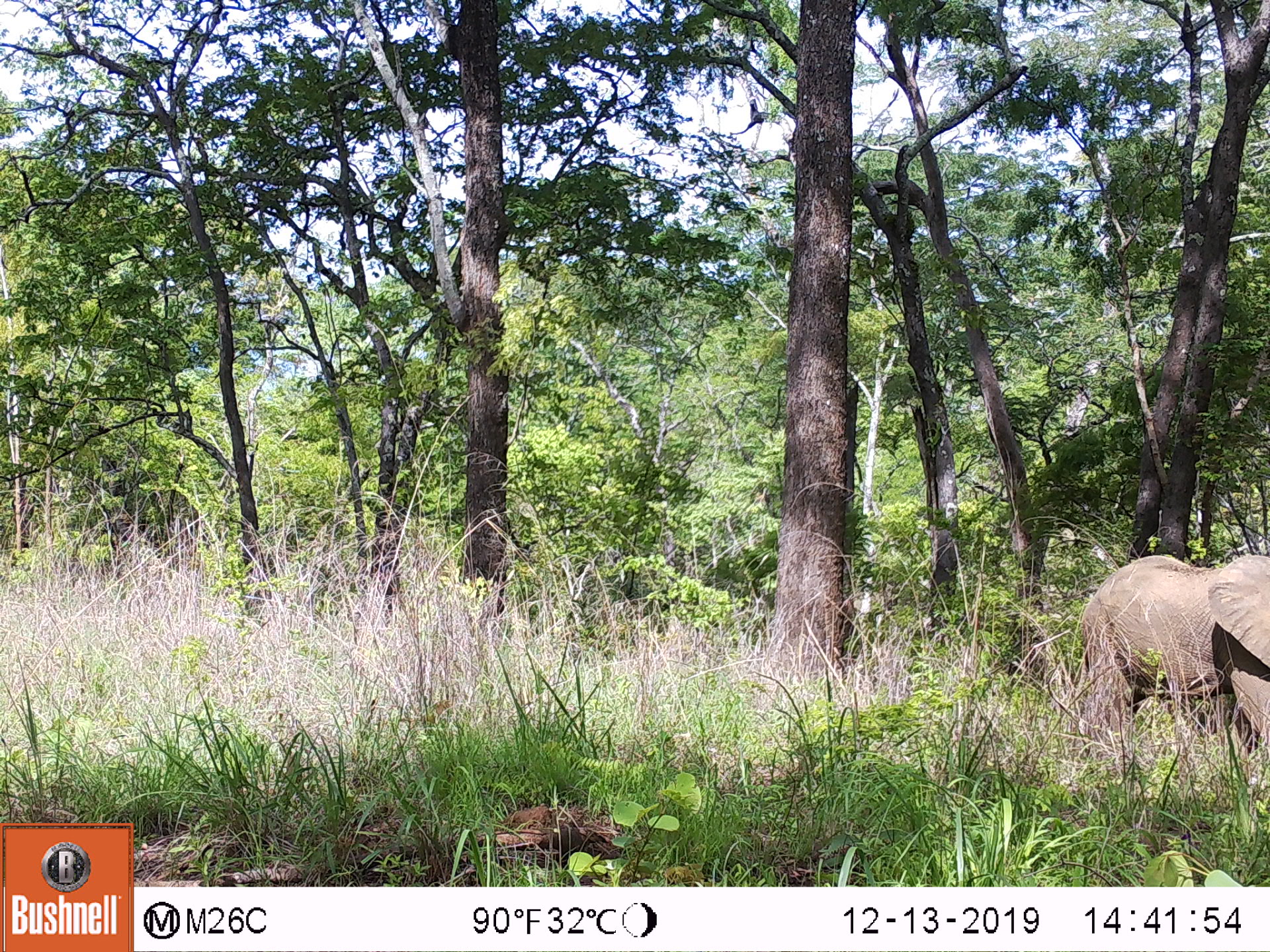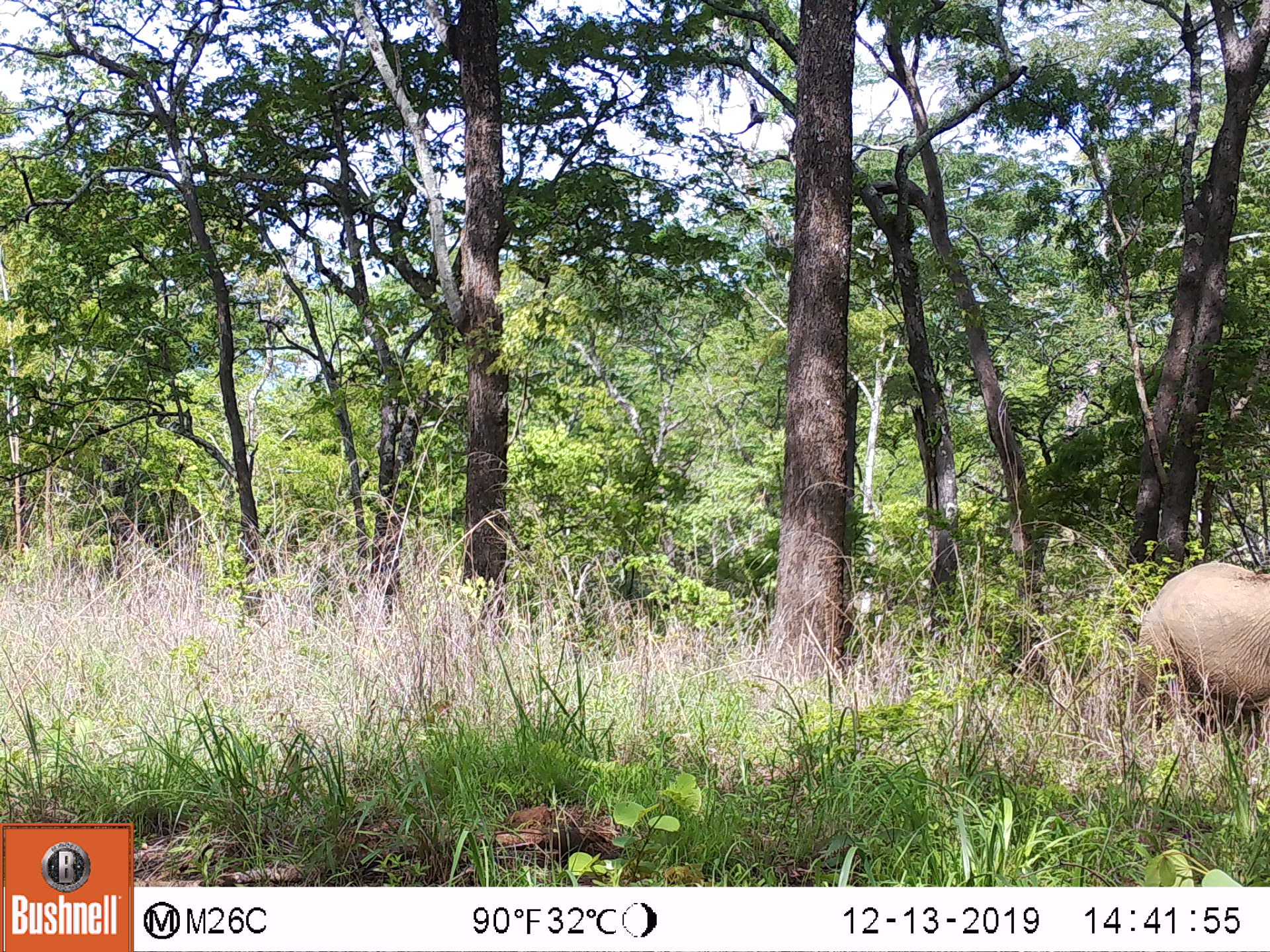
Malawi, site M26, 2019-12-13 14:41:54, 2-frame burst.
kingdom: Animalia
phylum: Chordata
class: Mammalia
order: Proboscidea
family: Elephantidae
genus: Loxodonta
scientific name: Loxodonta africana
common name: african savanna elephant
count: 1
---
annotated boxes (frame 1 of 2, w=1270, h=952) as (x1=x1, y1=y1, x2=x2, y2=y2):
african savanna elephant: (x1=1074, y1=550, x2=1266, y2=766)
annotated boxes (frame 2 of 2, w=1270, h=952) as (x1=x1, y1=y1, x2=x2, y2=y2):
african savanna elephant: (x1=1121, y1=560, x2=1268, y2=774)